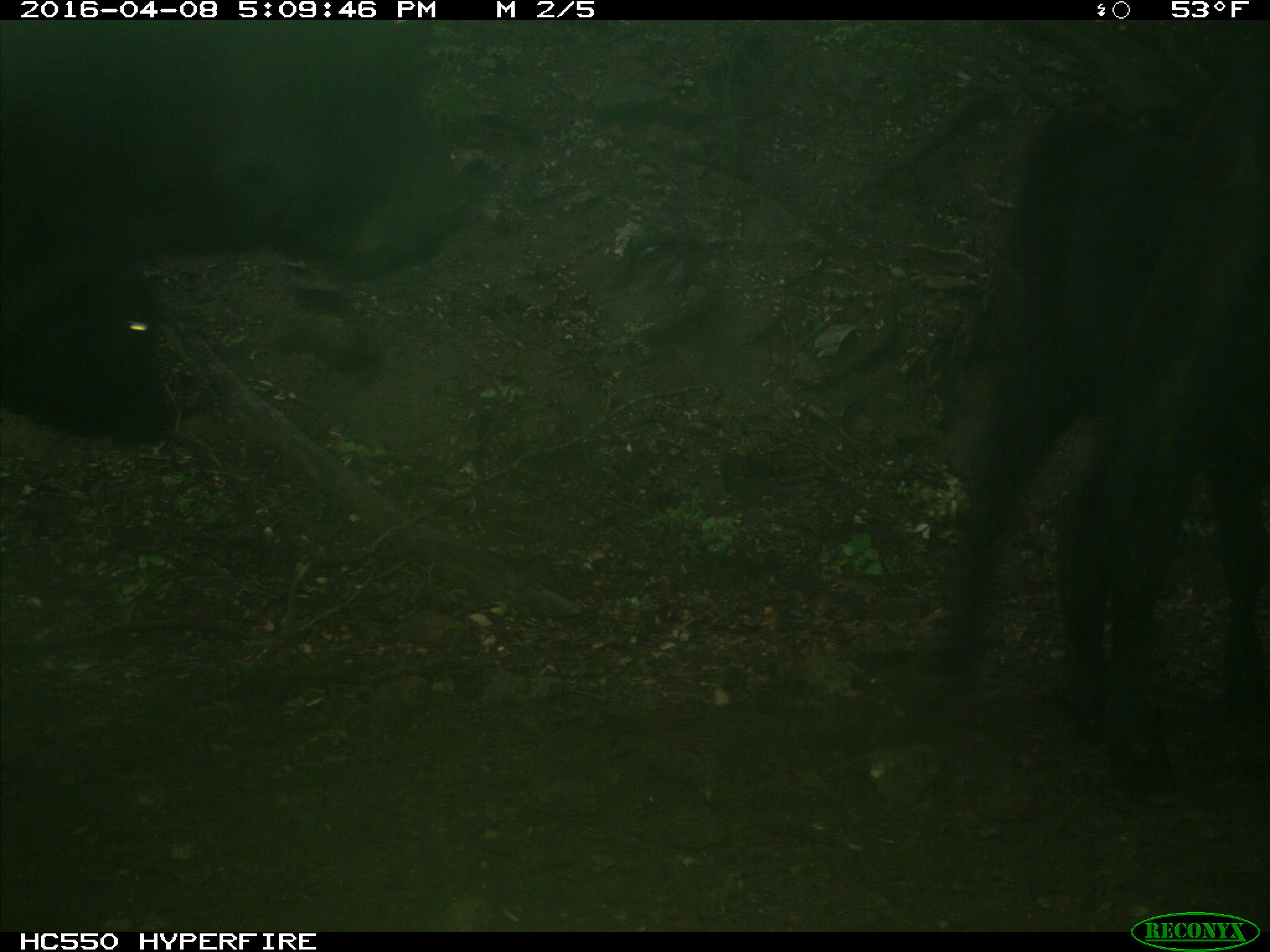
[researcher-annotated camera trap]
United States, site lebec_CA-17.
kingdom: Animalia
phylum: Chordata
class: Mammalia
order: Artiodactyla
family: Bovidae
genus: Bos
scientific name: Bos taurus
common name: domestic cow